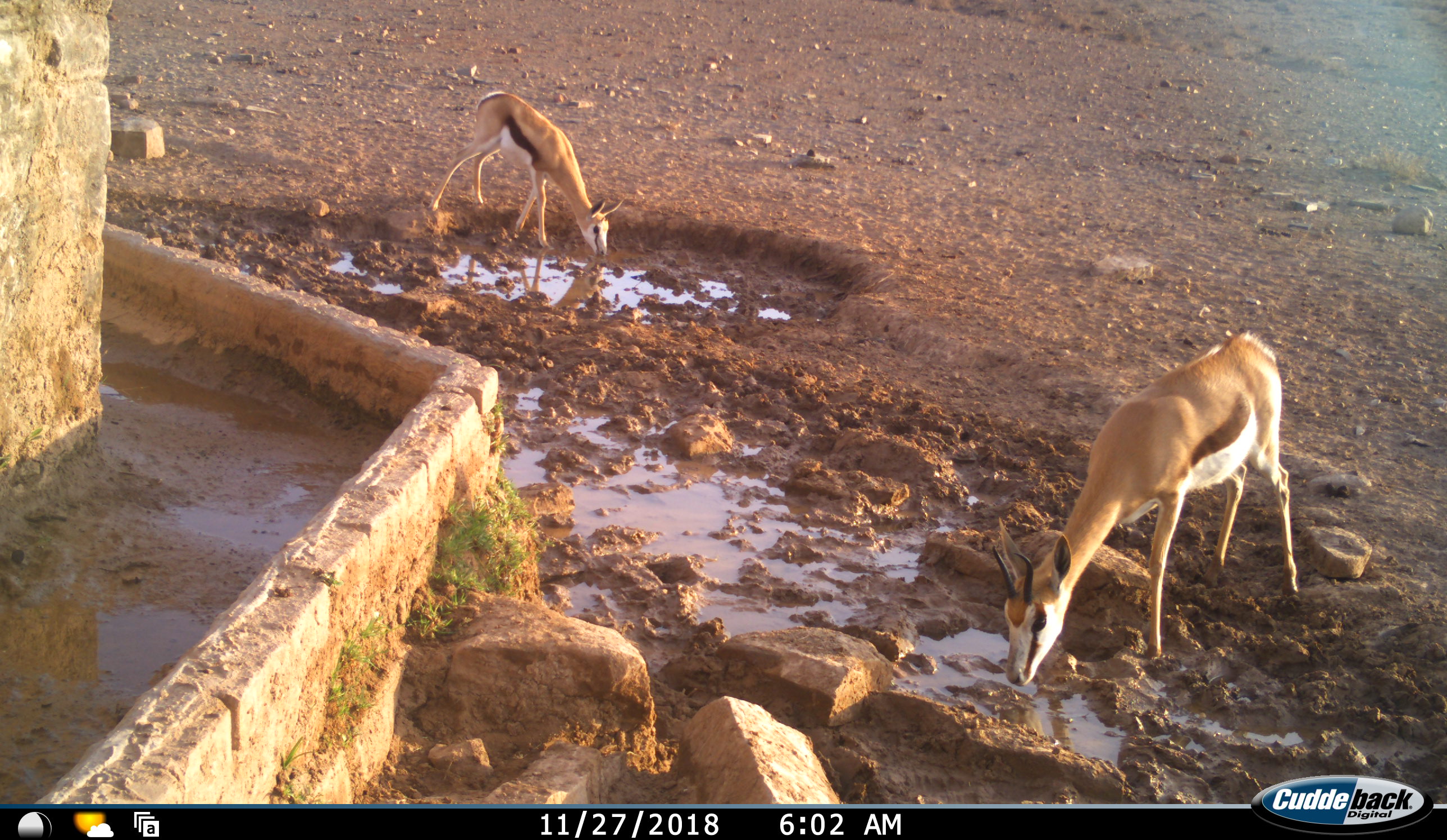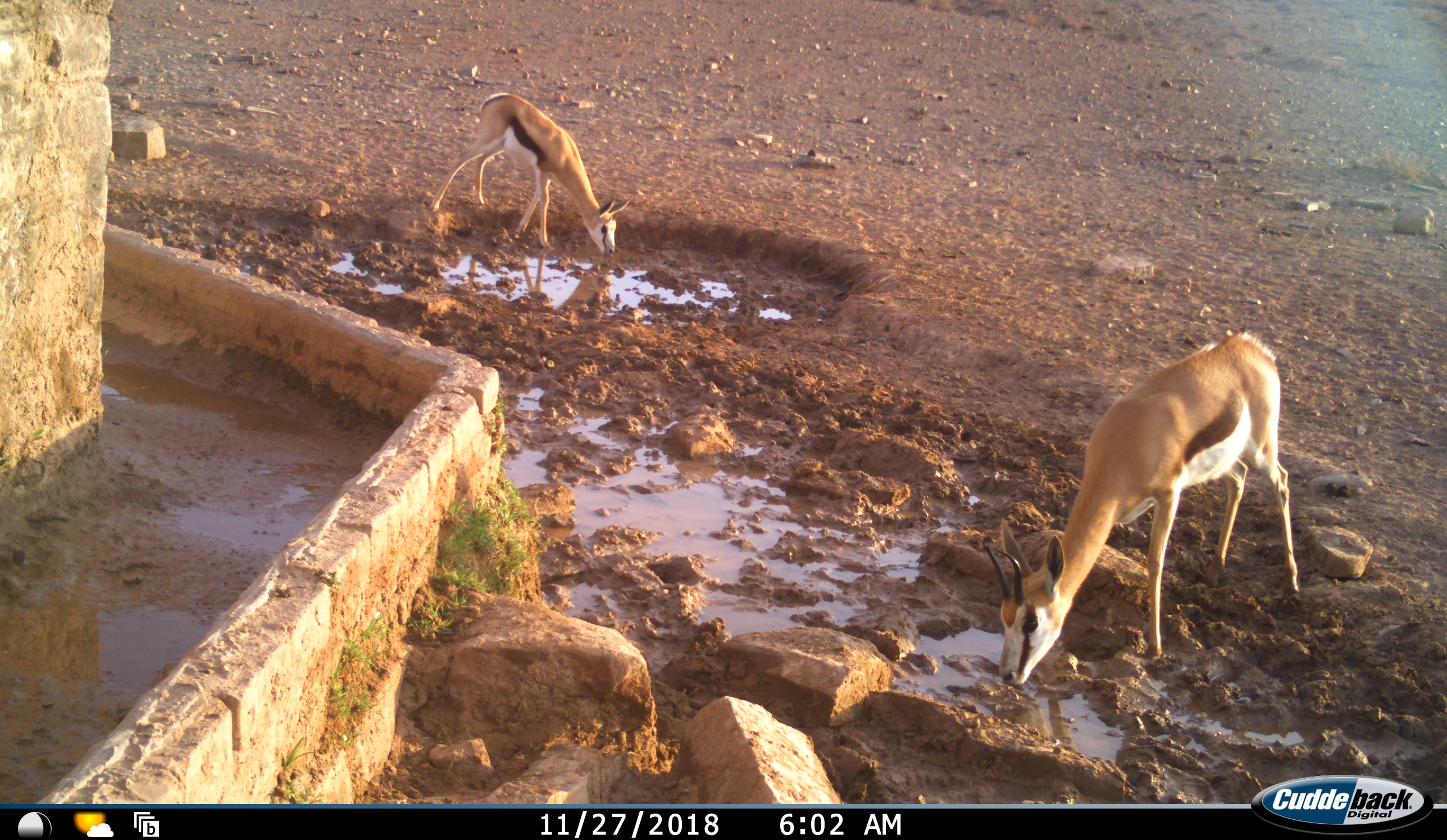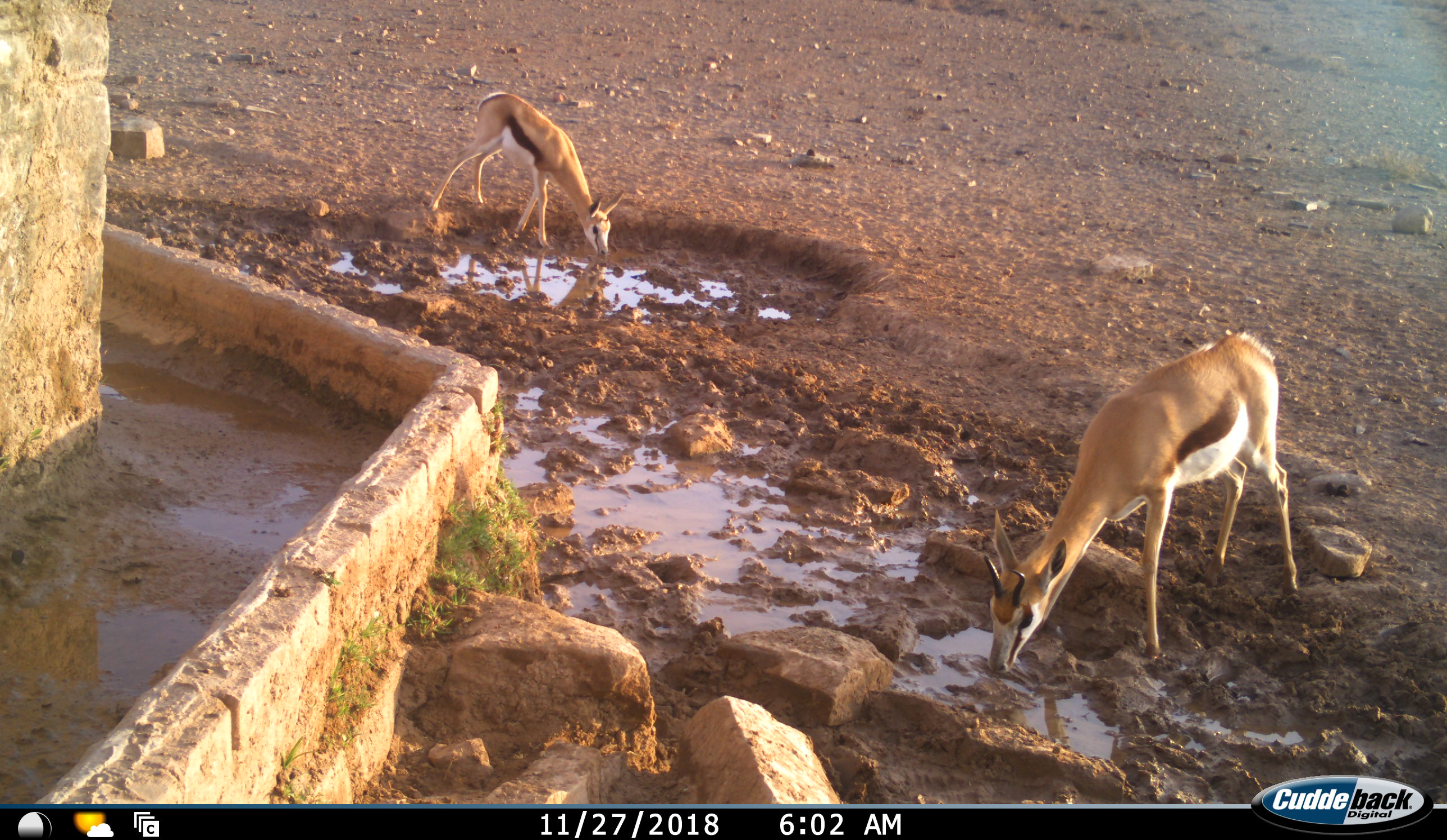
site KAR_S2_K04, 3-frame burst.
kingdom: Animalia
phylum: Chordata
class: Mammalia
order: Artiodactyla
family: Bovidae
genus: Antidorcas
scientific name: Antidorcas marsupialis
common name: springbok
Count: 2.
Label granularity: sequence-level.